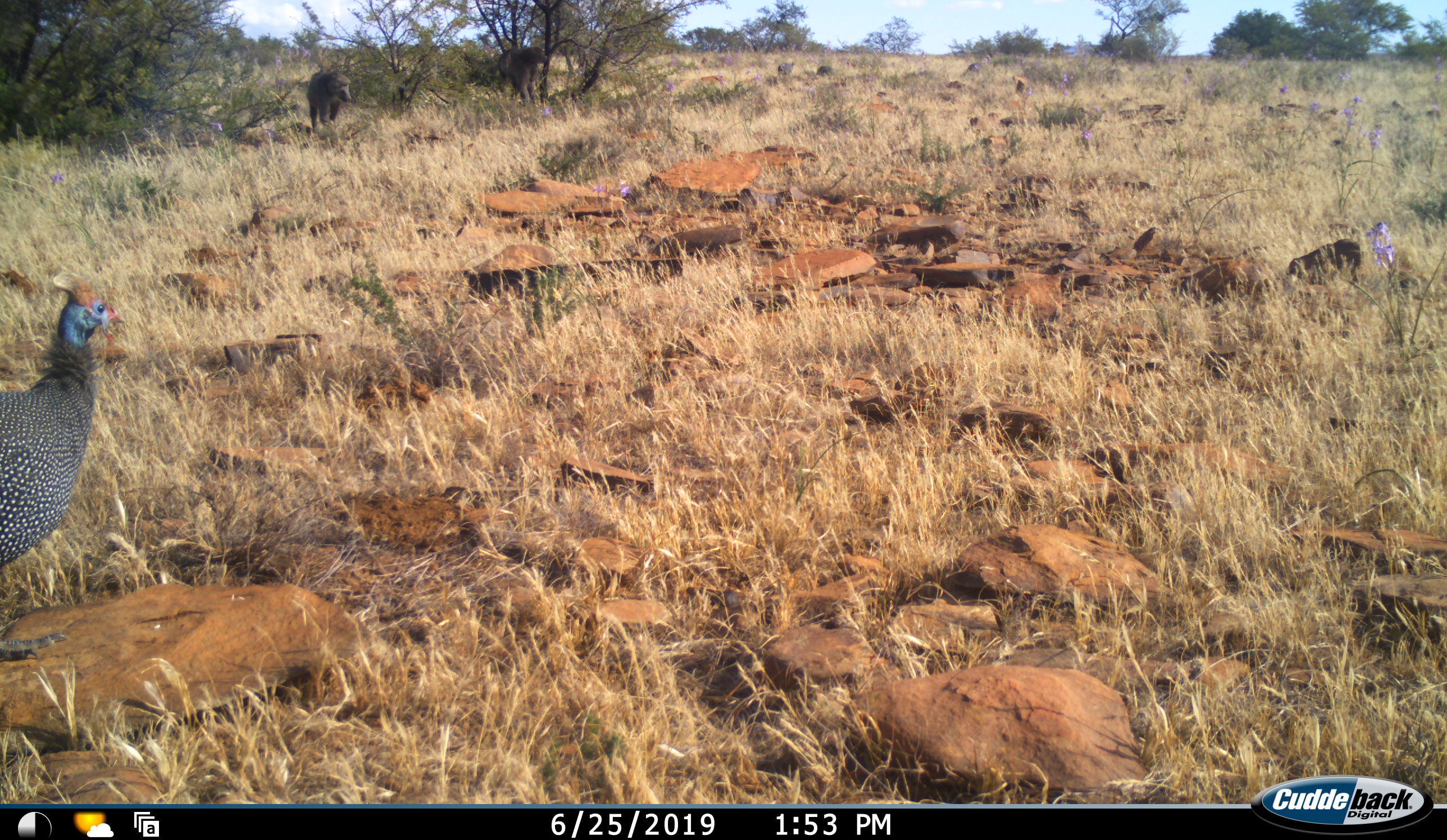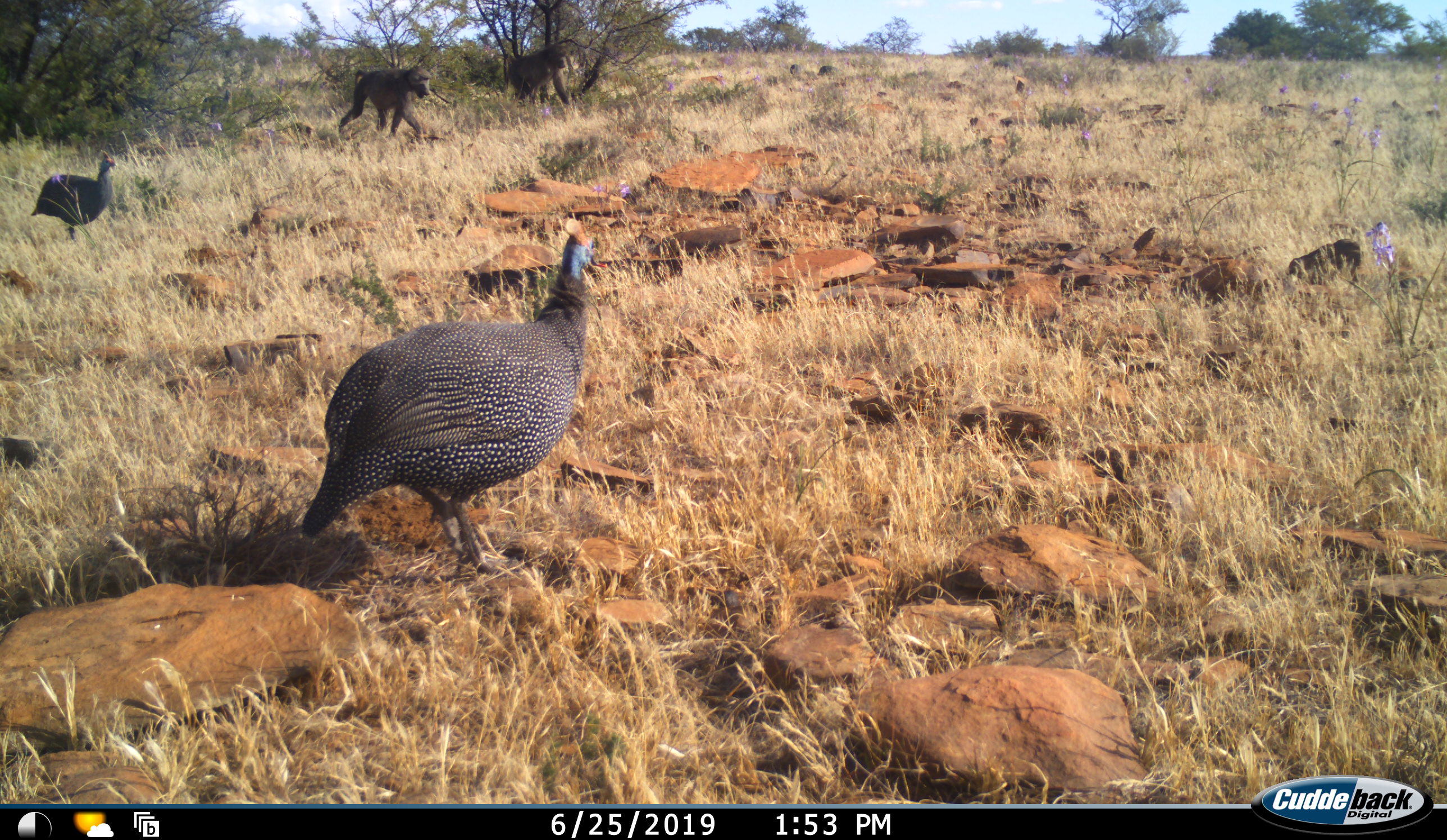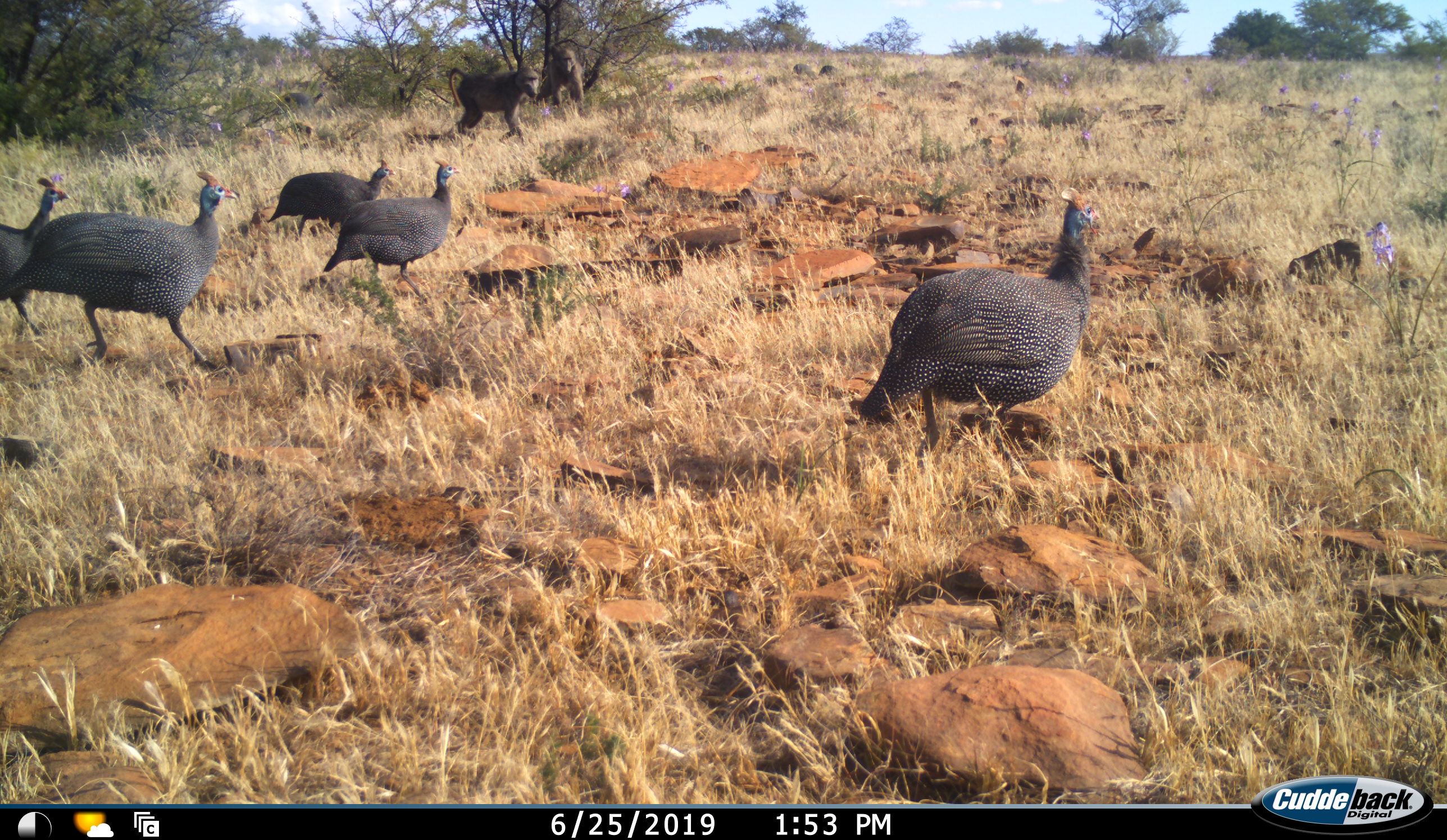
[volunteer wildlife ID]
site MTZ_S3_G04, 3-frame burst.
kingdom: Animalia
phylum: Chordata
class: Mammalia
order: Primates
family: Cercopithecidae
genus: Papio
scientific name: Papio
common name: baboon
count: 2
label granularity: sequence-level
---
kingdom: Animalia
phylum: Chordata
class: Aves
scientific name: Aves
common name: bird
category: birdother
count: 5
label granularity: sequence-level